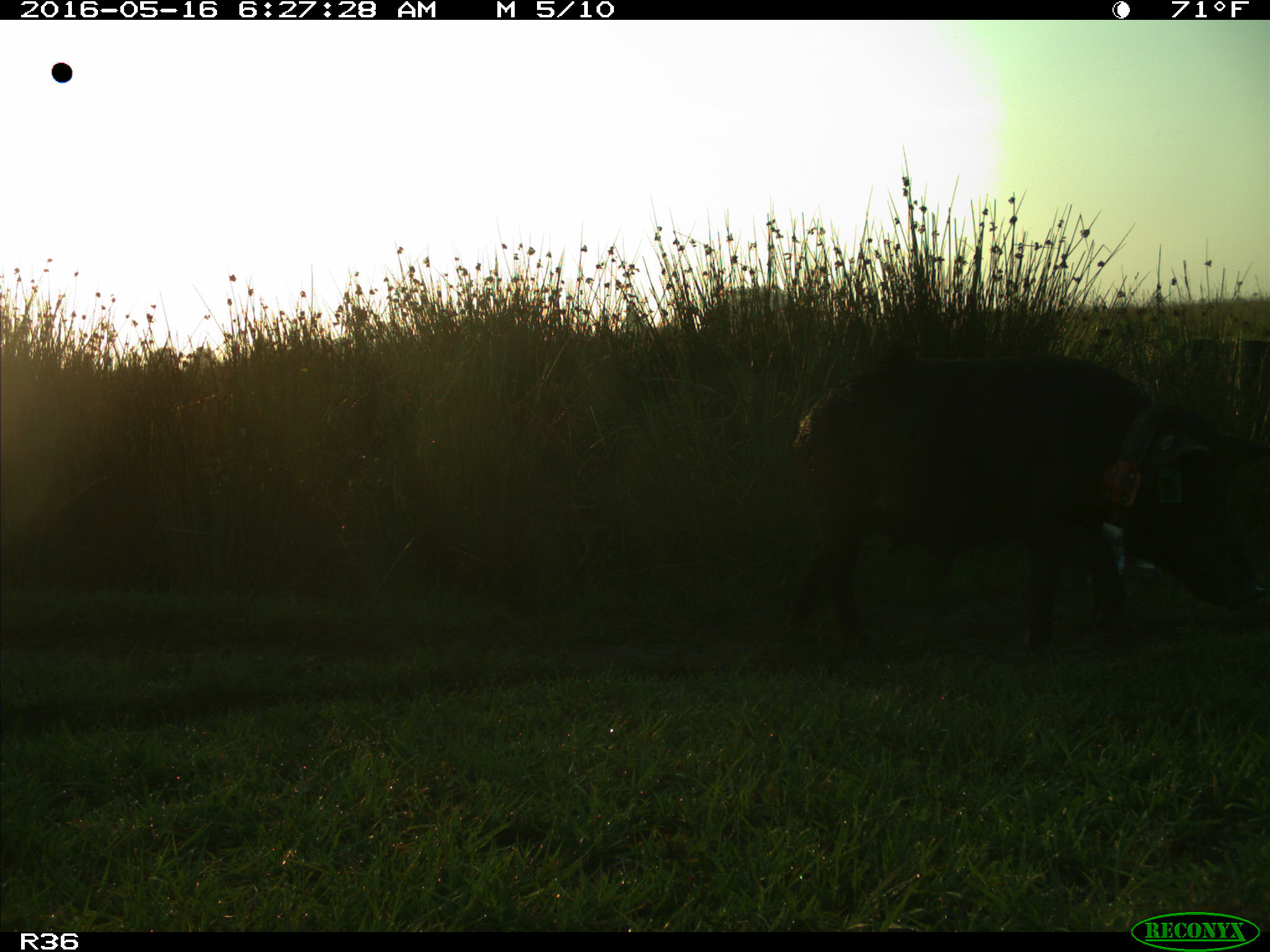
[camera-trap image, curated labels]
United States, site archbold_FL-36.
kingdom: Animalia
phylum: Chordata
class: Mammalia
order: Artiodactyla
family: Suidae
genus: Sus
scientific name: Sus scrofa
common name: wild boar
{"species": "Sus scrofa (wild boar)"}